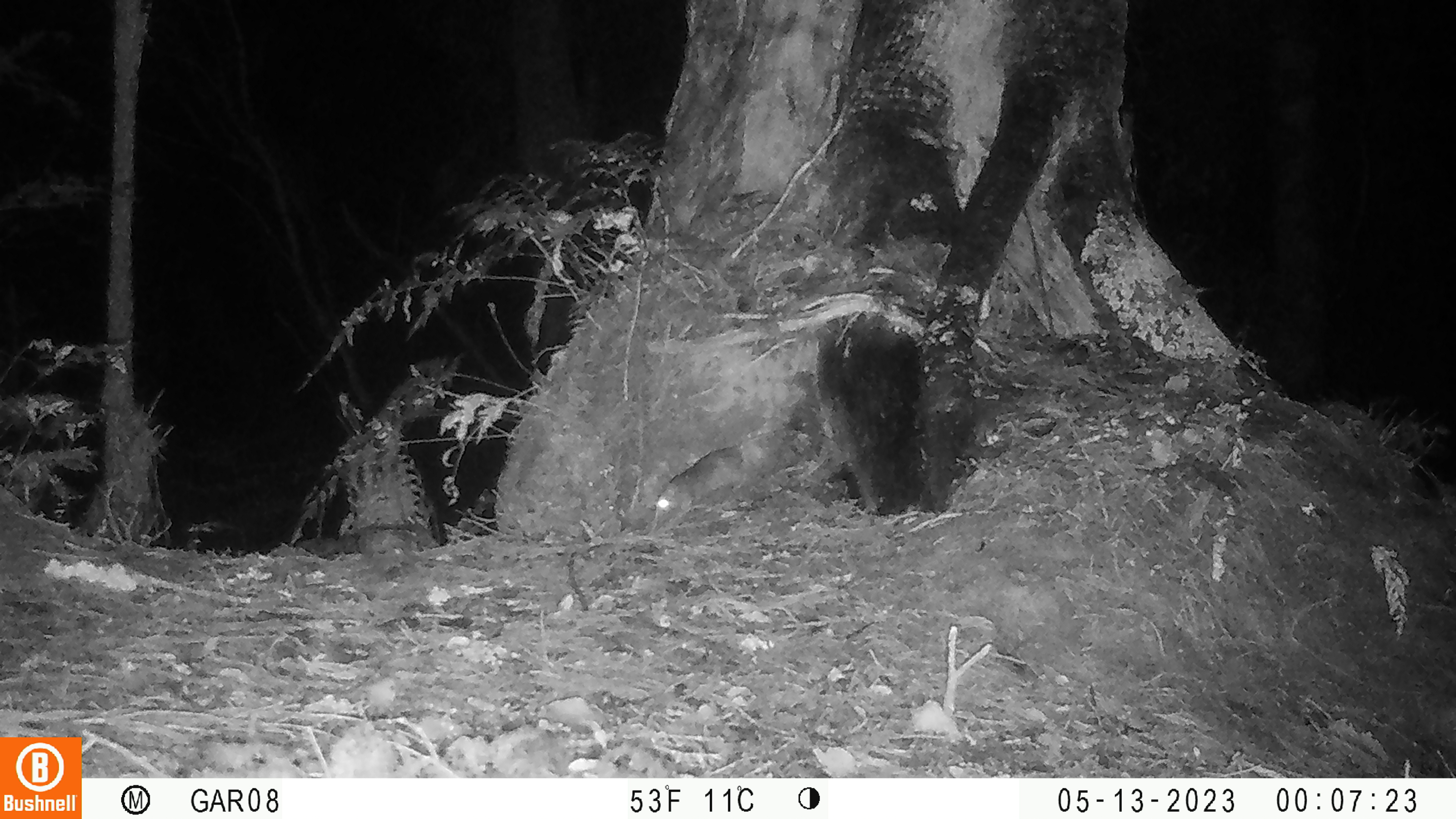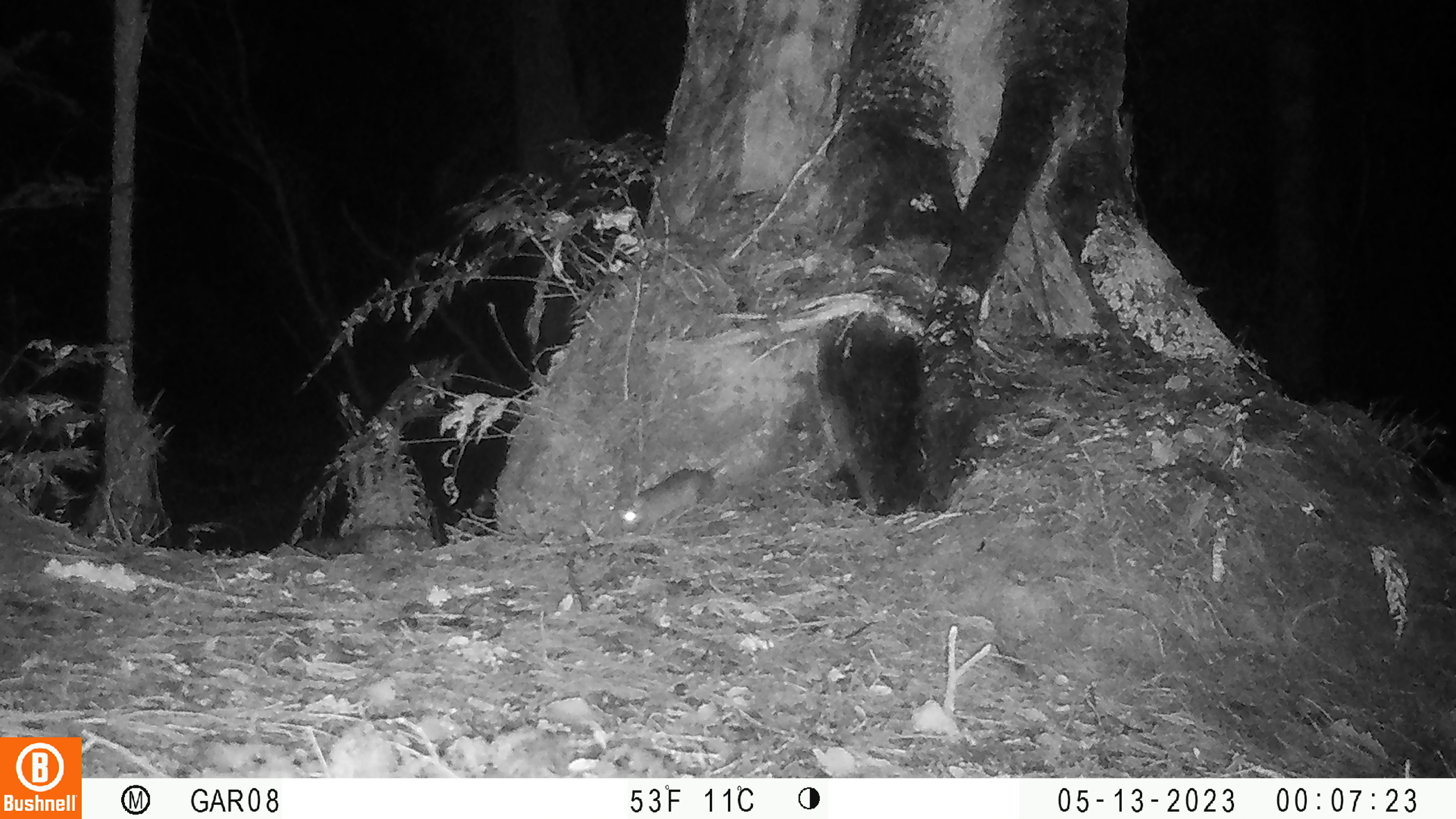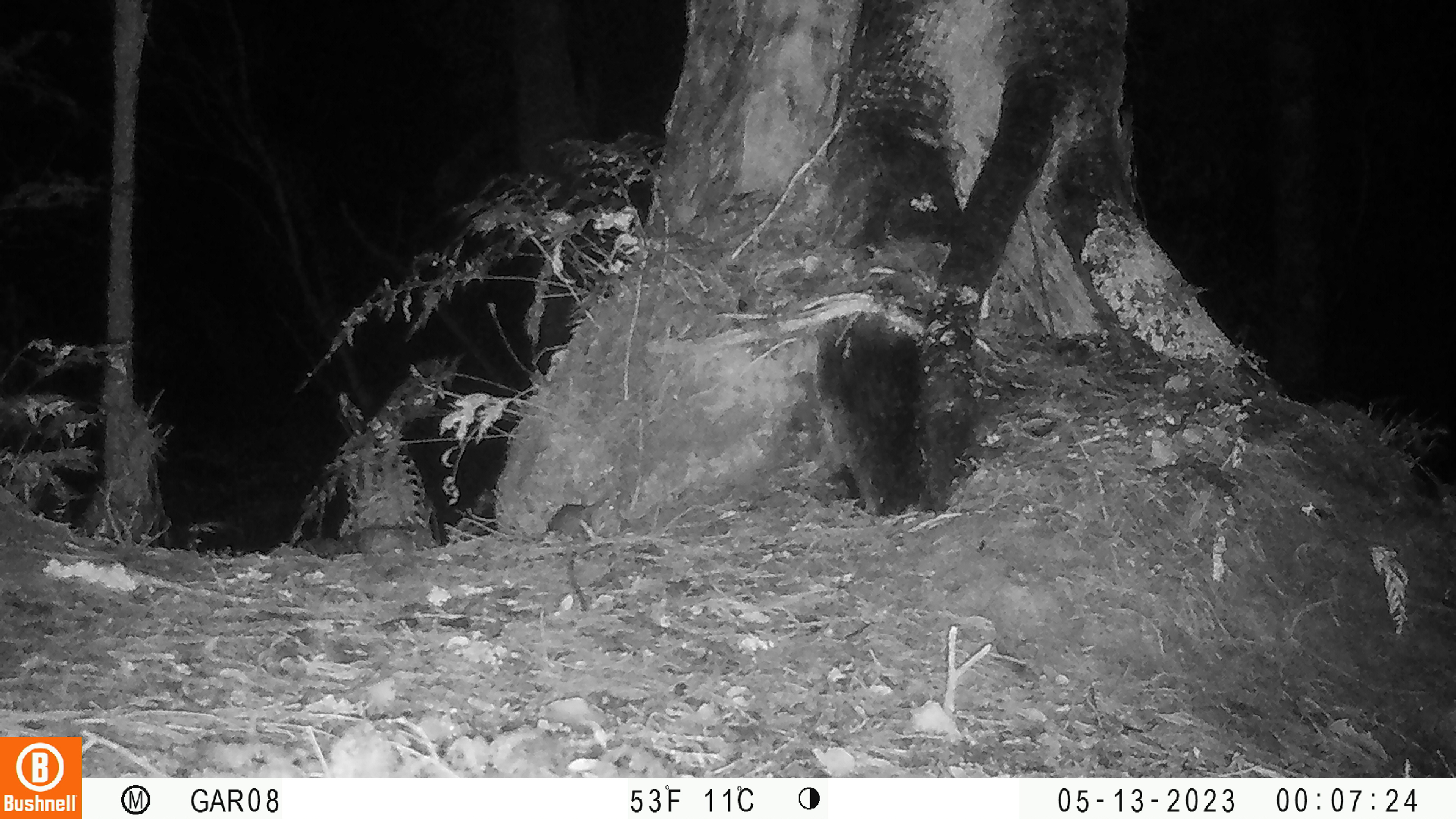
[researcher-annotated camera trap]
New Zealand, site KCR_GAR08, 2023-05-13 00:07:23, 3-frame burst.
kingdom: Animalia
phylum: Chordata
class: Mammalia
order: Rodentia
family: Muridae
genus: Rattus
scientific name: Rattus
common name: rat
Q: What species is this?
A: Rat (Rattus).